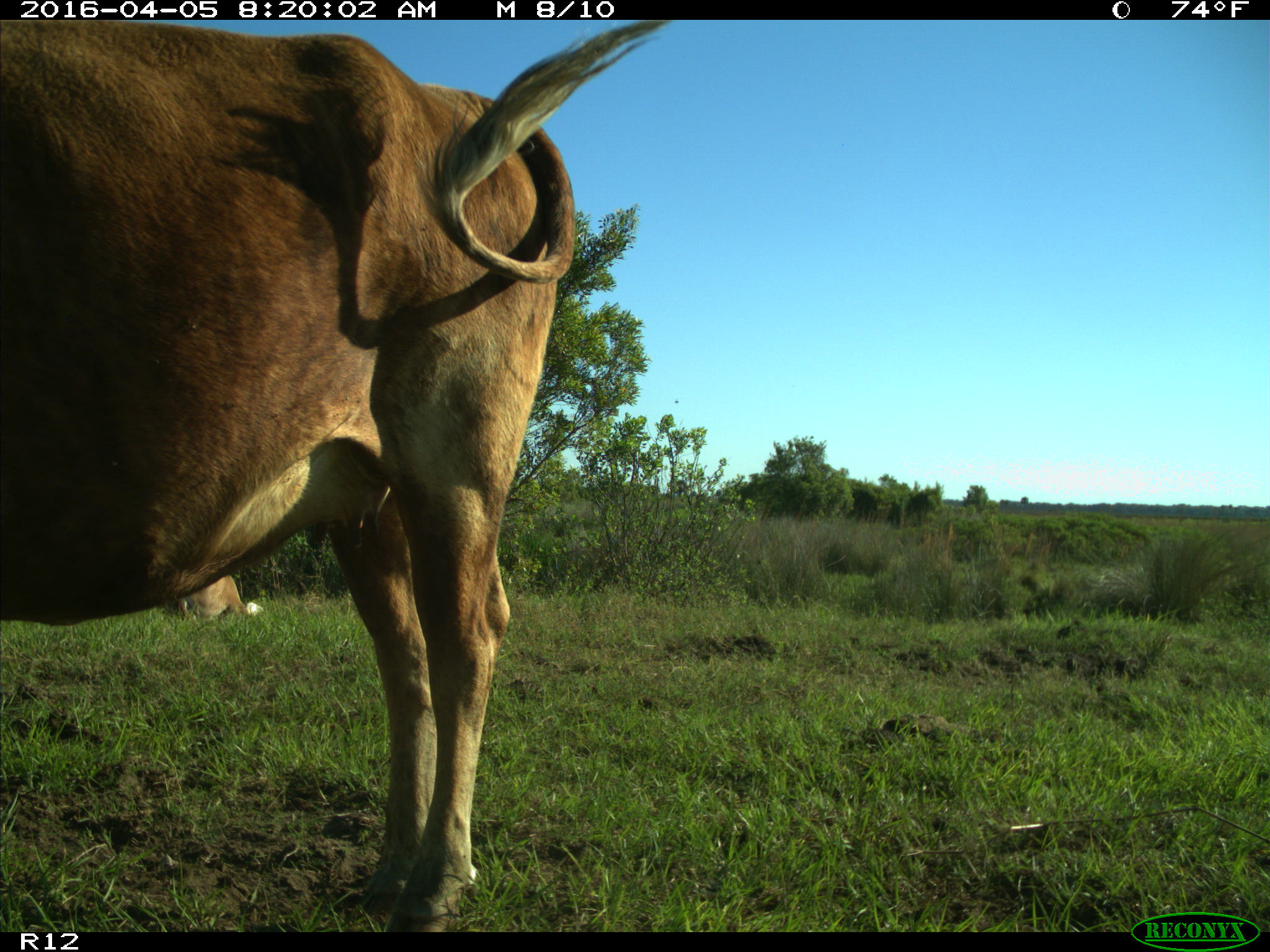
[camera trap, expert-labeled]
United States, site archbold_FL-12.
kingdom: Animalia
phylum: Chordata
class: Mammalia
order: Artiodactyla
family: Bovidae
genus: Bos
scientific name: Bos taurus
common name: domestic cow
Bos taurus (domestic cow).